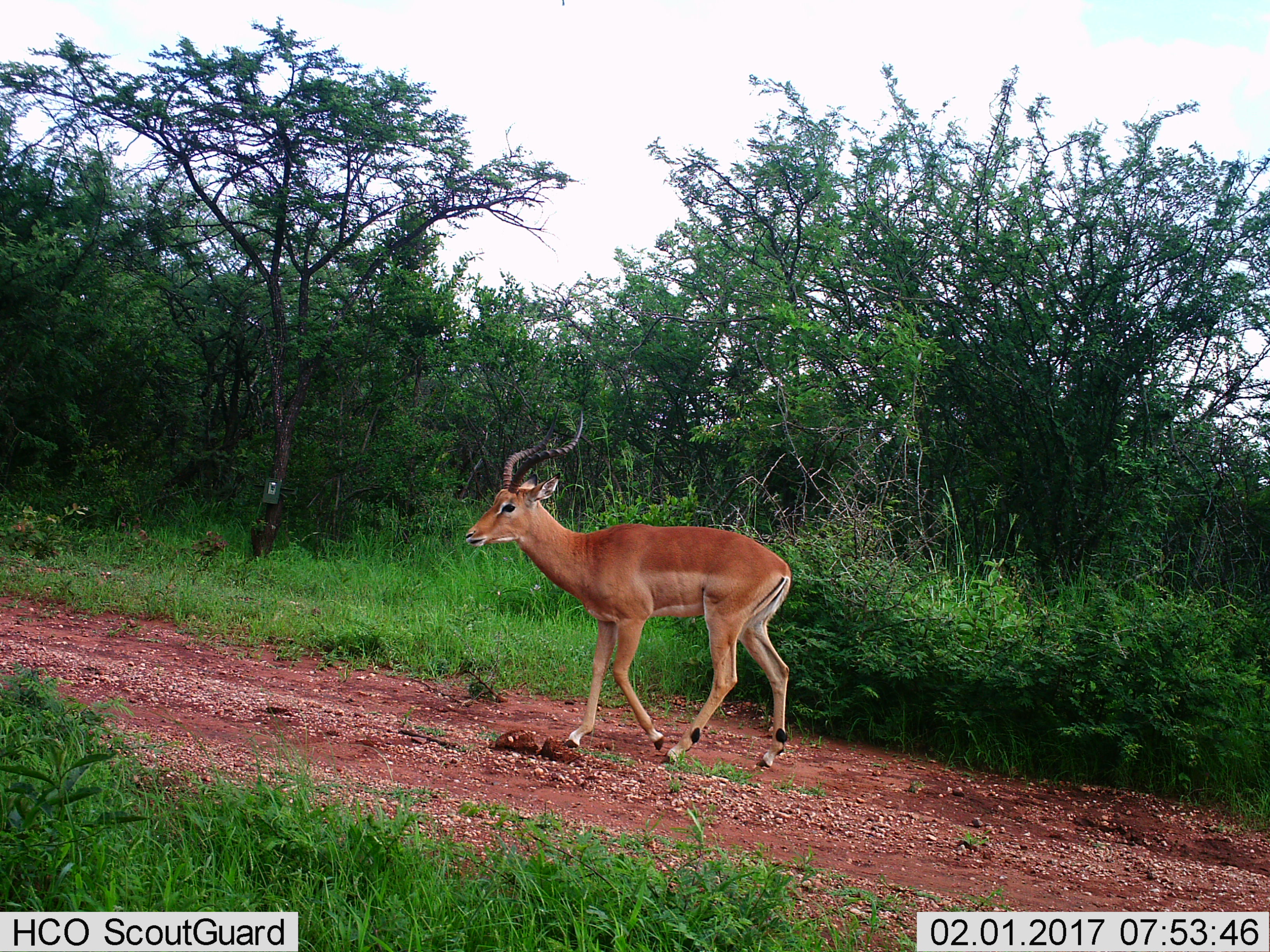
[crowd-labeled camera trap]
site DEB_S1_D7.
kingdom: Animalia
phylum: Chordata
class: Mammalia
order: Artiodactyla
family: Bovidae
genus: Aepyceros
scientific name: Aepyceros melampus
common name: impala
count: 1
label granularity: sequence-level